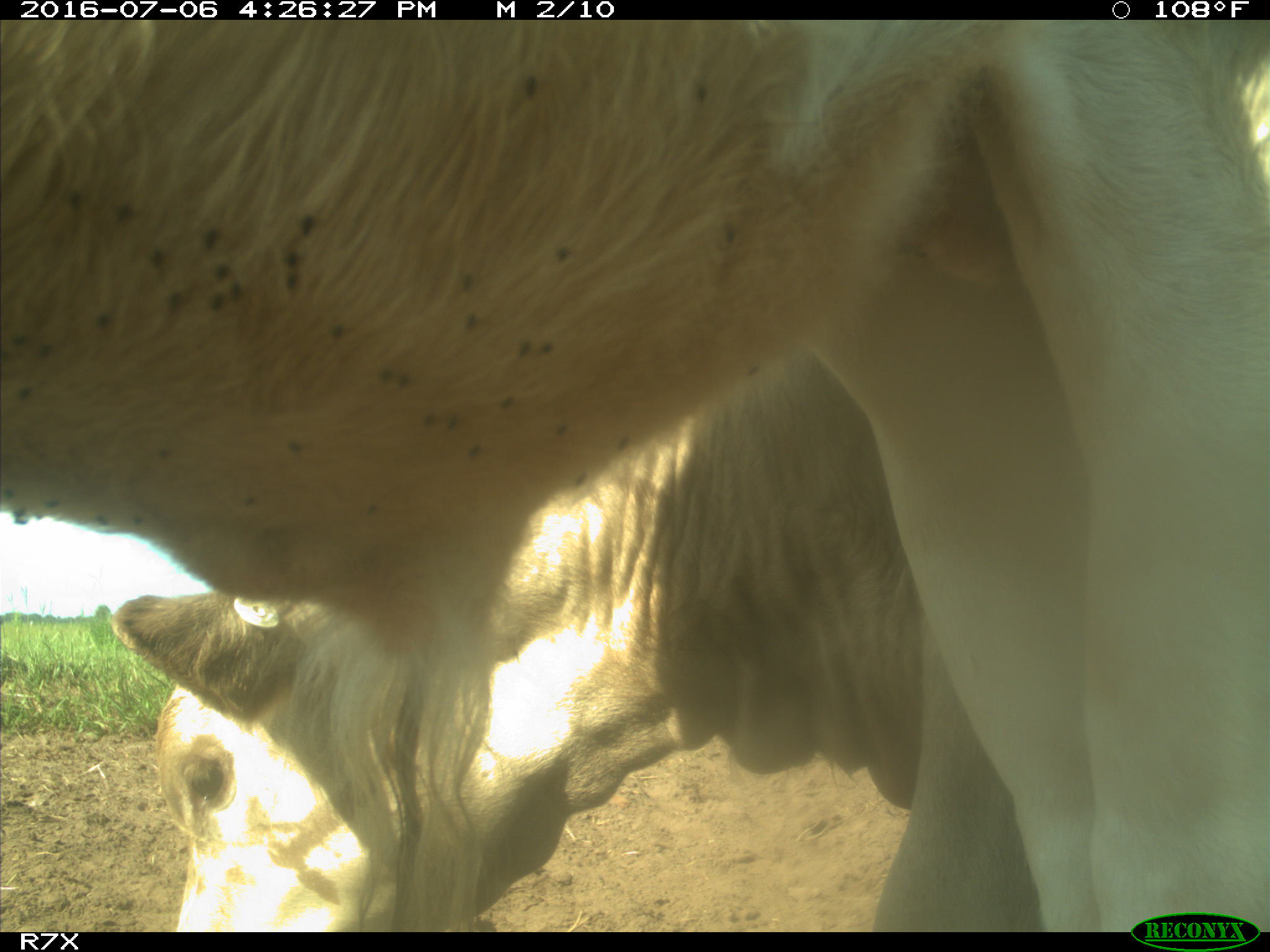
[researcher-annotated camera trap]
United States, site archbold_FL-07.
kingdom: Animalia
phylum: Chordata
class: Mammalia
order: Artiodactyla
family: Bovidae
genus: Bos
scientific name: Bos taurus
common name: domestic cow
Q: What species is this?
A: Bos taurus (domestic cow).